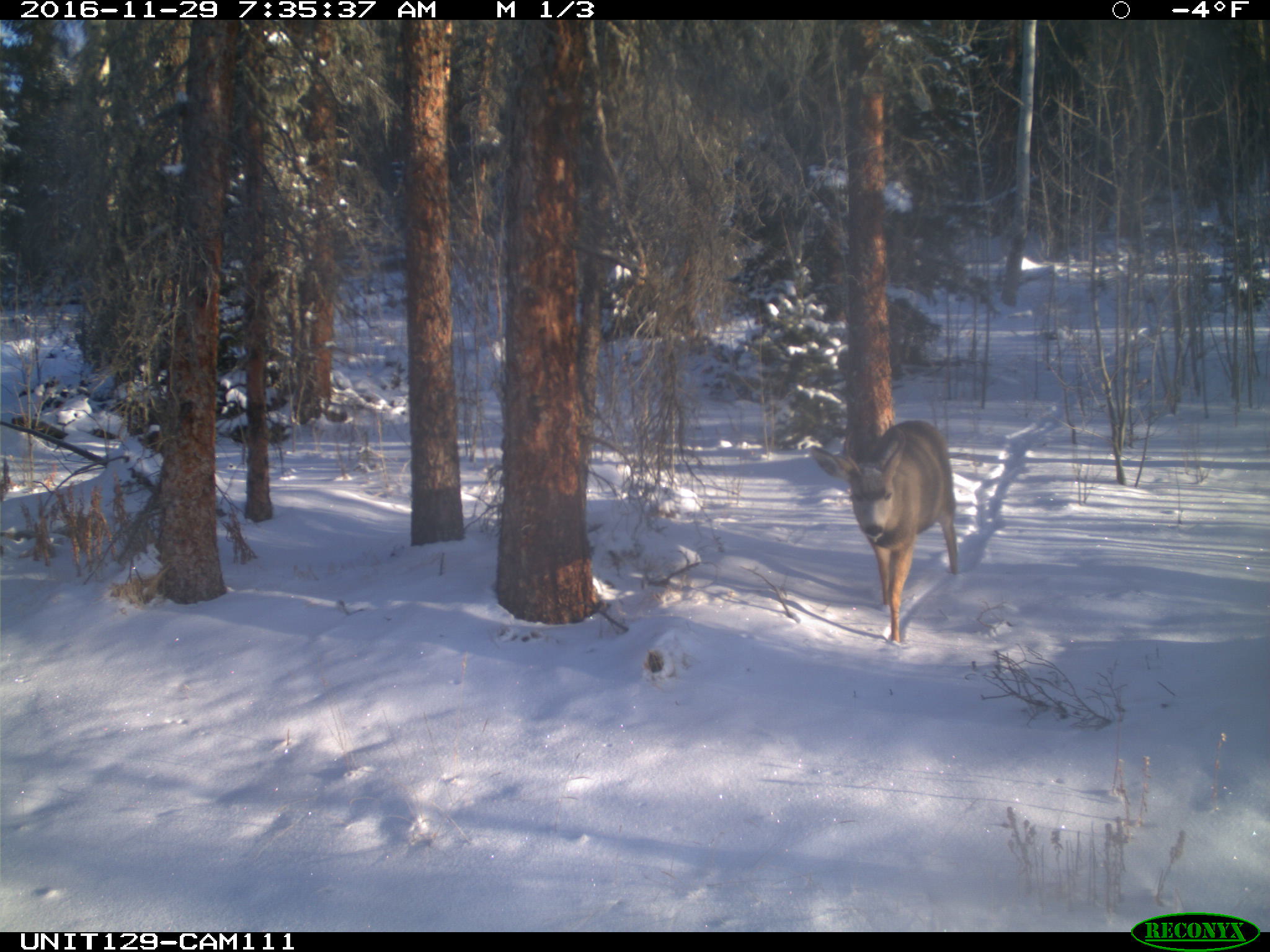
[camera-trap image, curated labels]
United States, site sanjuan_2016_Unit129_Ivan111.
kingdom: Animalia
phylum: Chordata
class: Mammalia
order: Artiodactyla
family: Cervidae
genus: Odocoileus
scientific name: Odocoileus hemionus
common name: mule deer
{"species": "Odocoileus hemionus (mule deer)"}